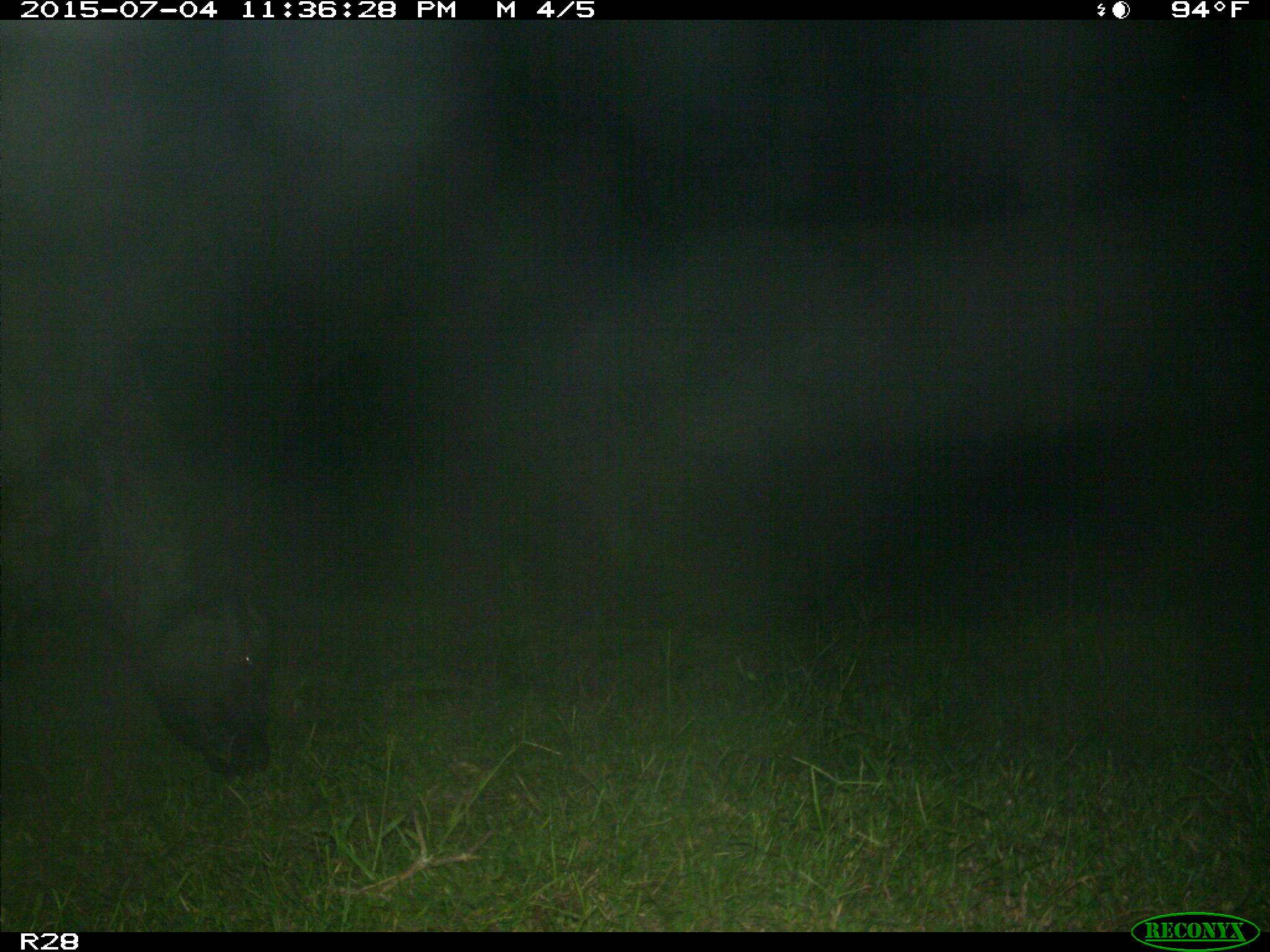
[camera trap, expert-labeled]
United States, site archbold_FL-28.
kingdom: Animalia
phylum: Chordata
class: Mammalia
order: Artiodactyla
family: Bovidae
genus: Bos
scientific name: Bos taurus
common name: domestic cow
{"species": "Bos taurus (domestic cow)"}